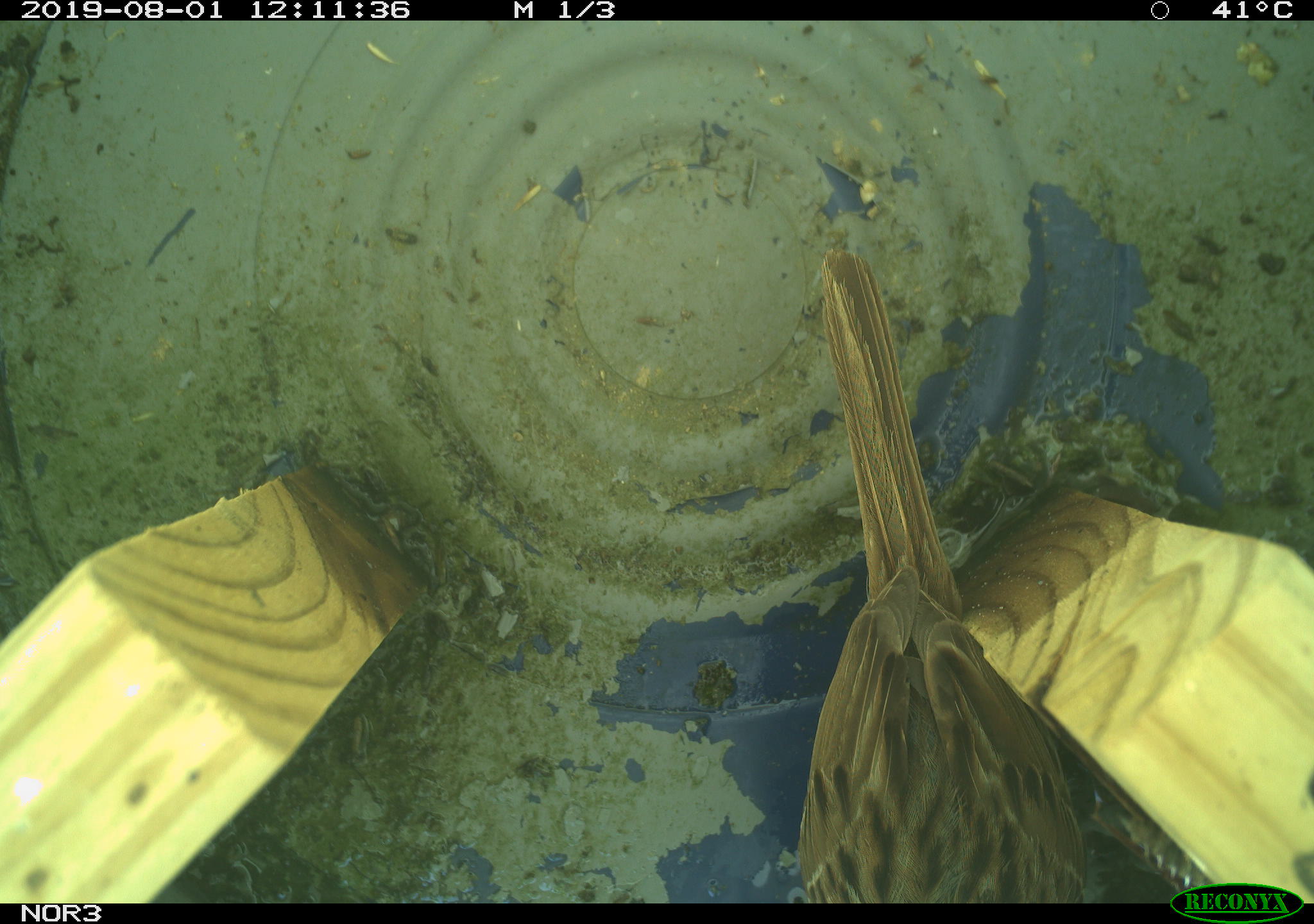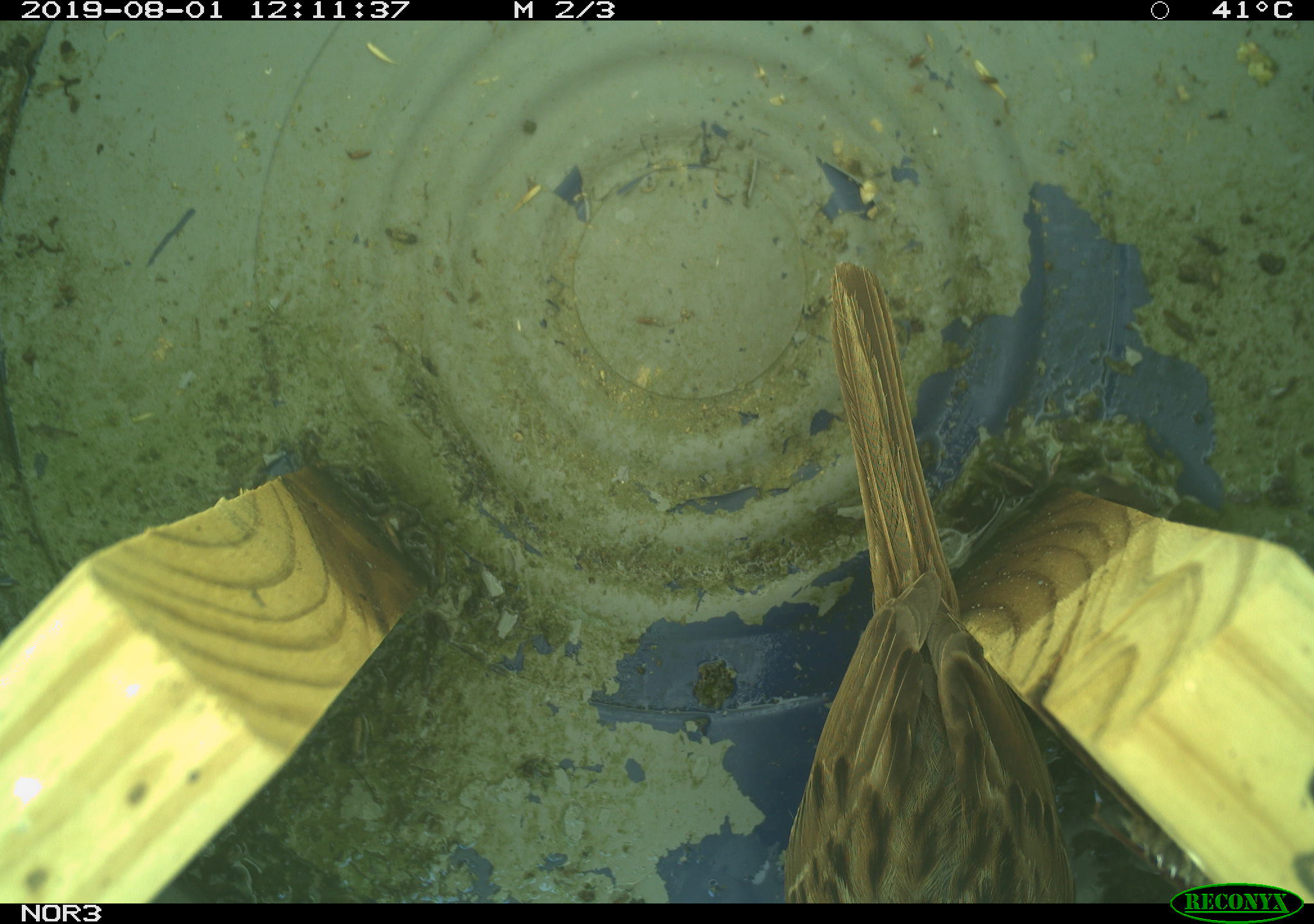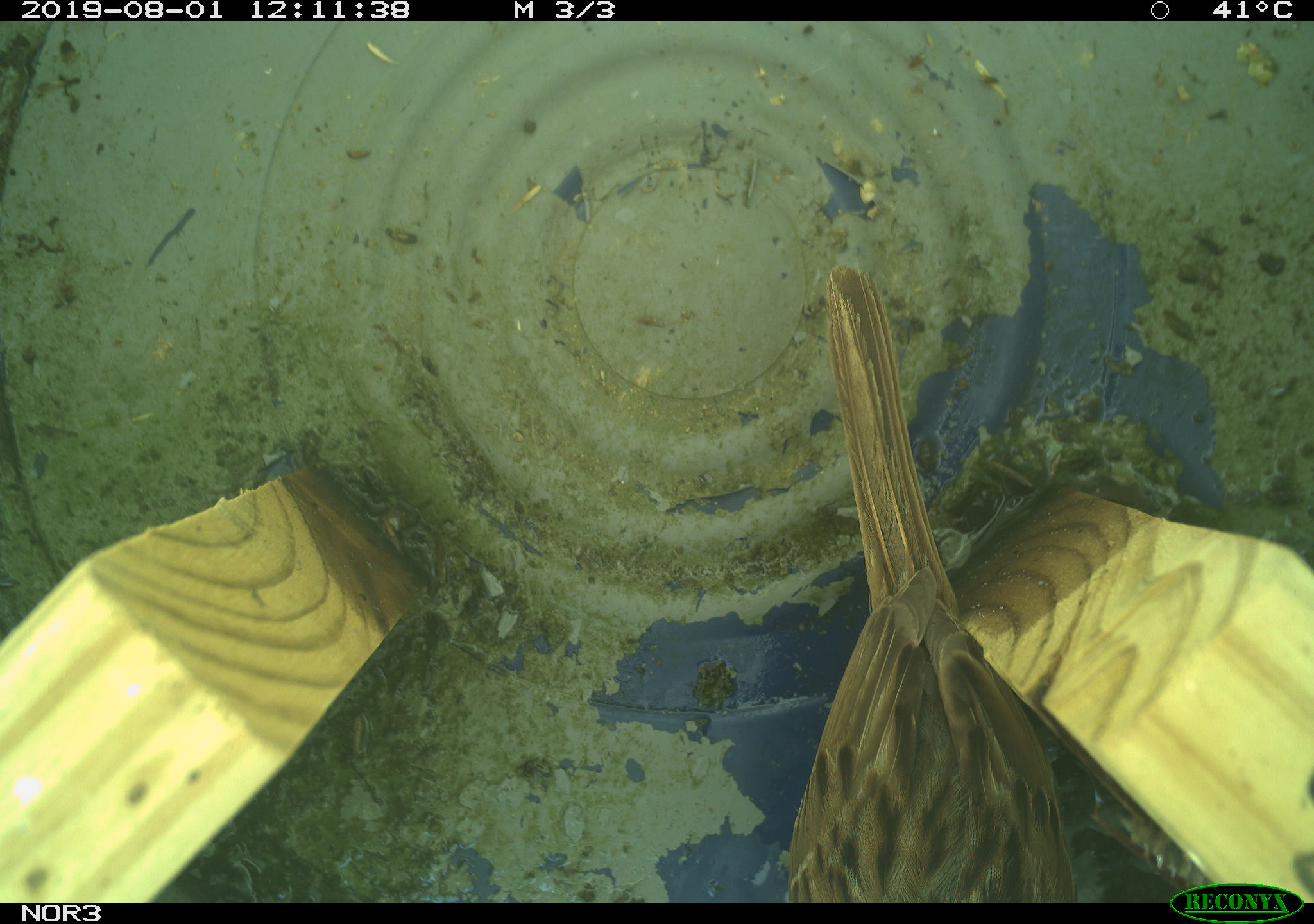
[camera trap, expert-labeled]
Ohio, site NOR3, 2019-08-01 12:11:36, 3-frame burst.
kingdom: Animalia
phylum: Chordata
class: Aves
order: Passeriformes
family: Passerellidae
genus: Melospiza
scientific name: Melospiza melodia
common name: song sparrow